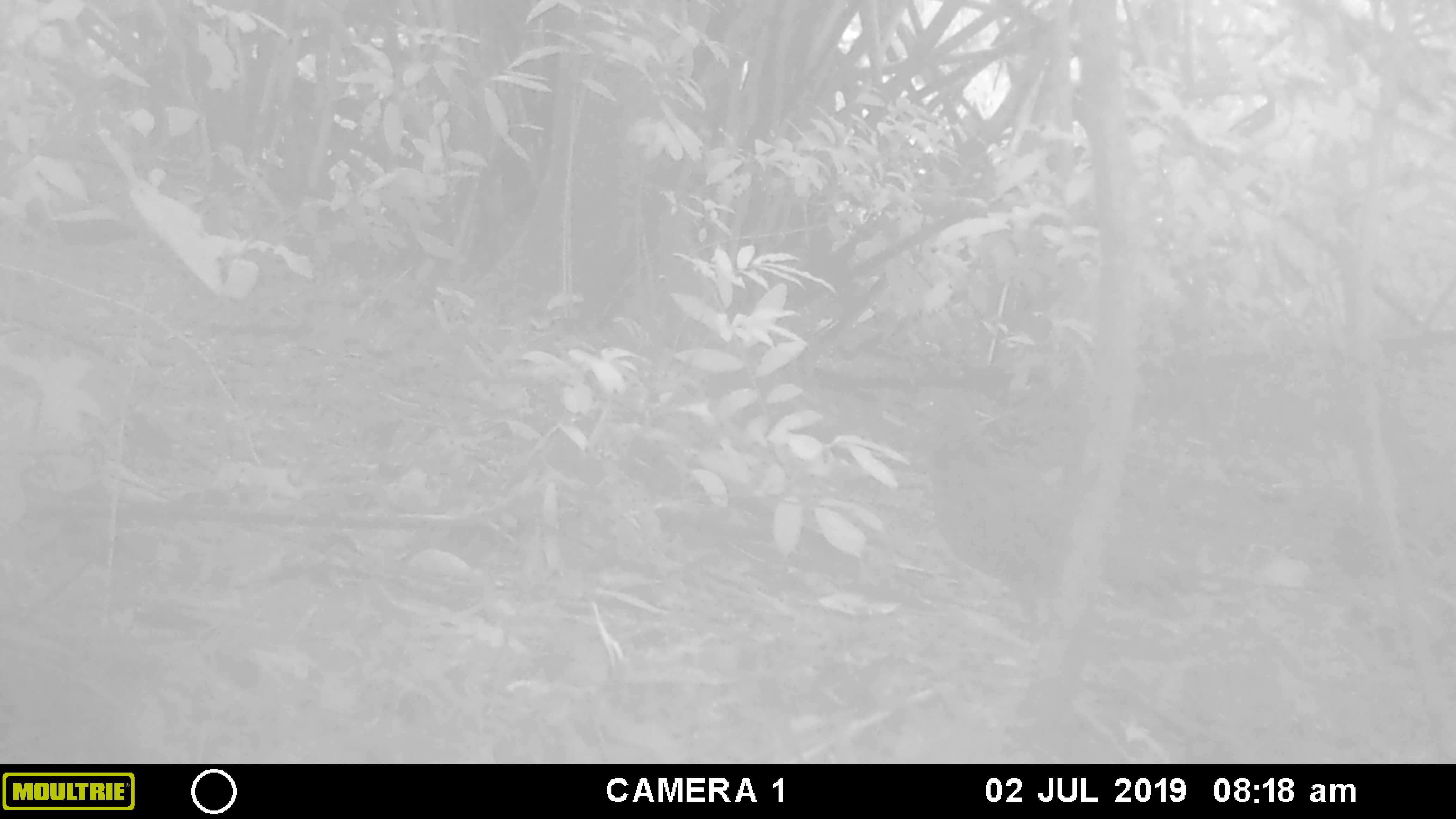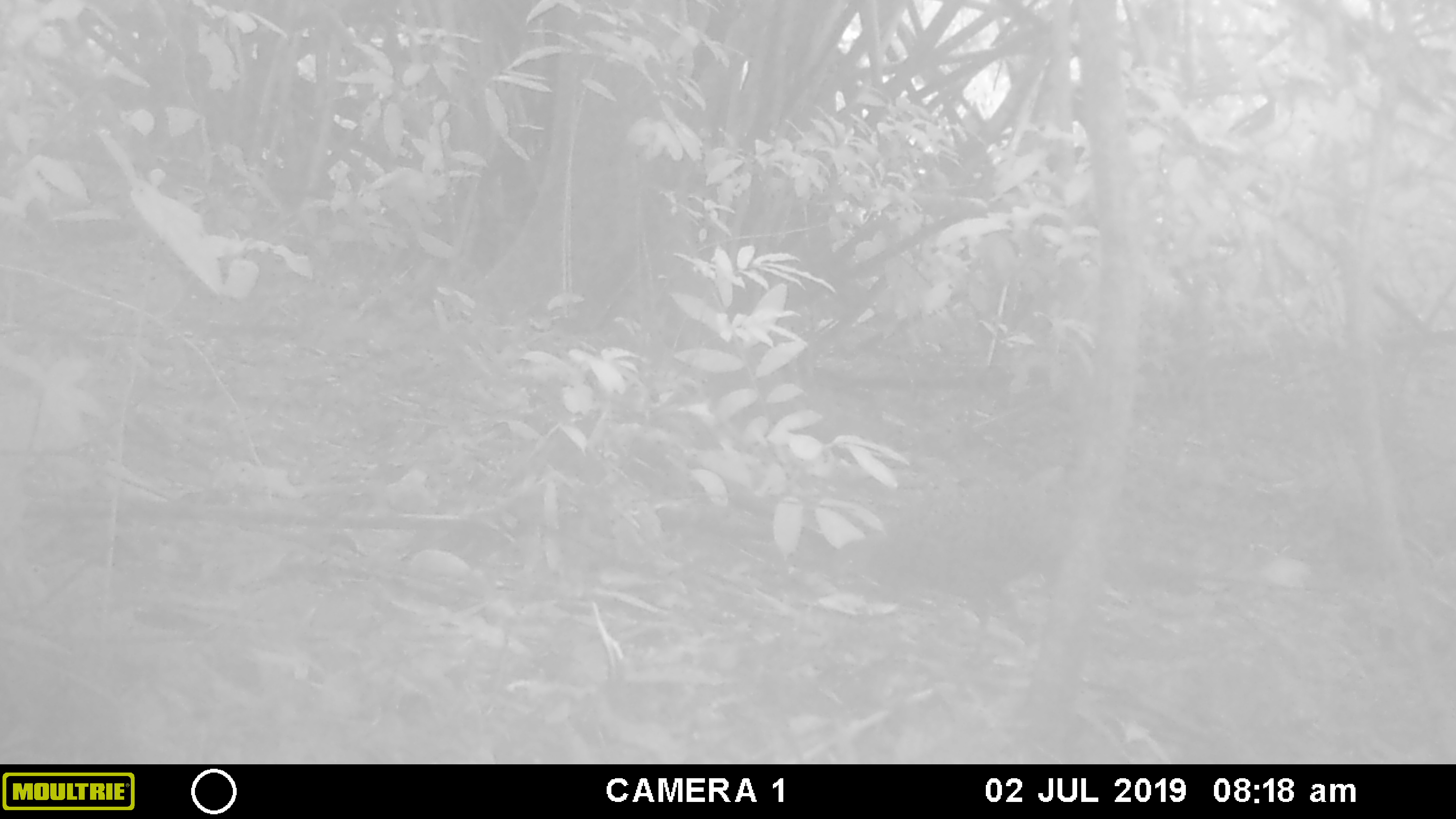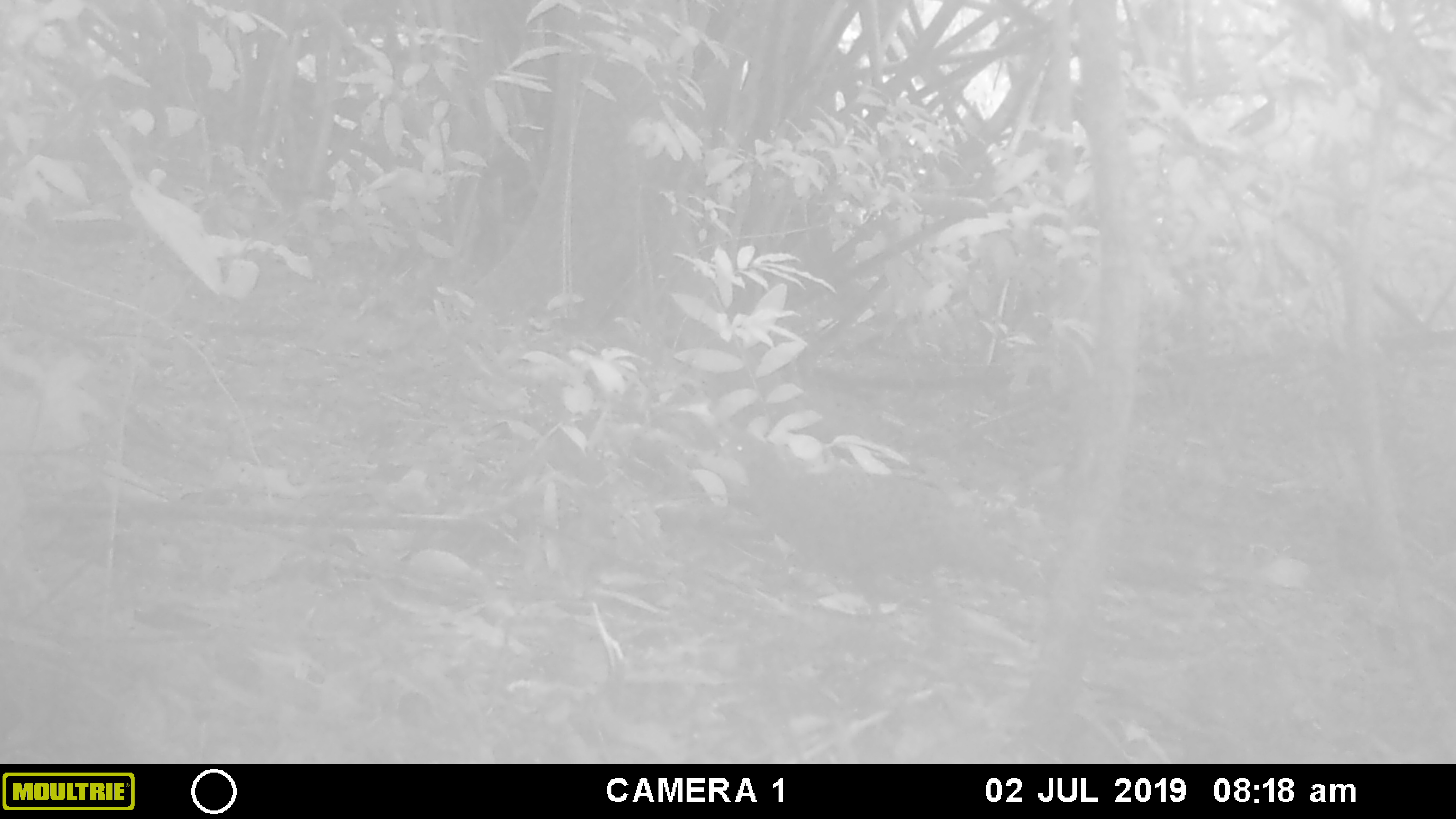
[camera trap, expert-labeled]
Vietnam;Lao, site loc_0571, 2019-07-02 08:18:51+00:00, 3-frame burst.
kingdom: Animalia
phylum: Chordata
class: Aves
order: Galliformes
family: Phasianidae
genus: Polyplectron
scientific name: Polyplectron bicalcaratum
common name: gray peacock-pheasant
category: grey peacock pheasant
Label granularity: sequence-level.